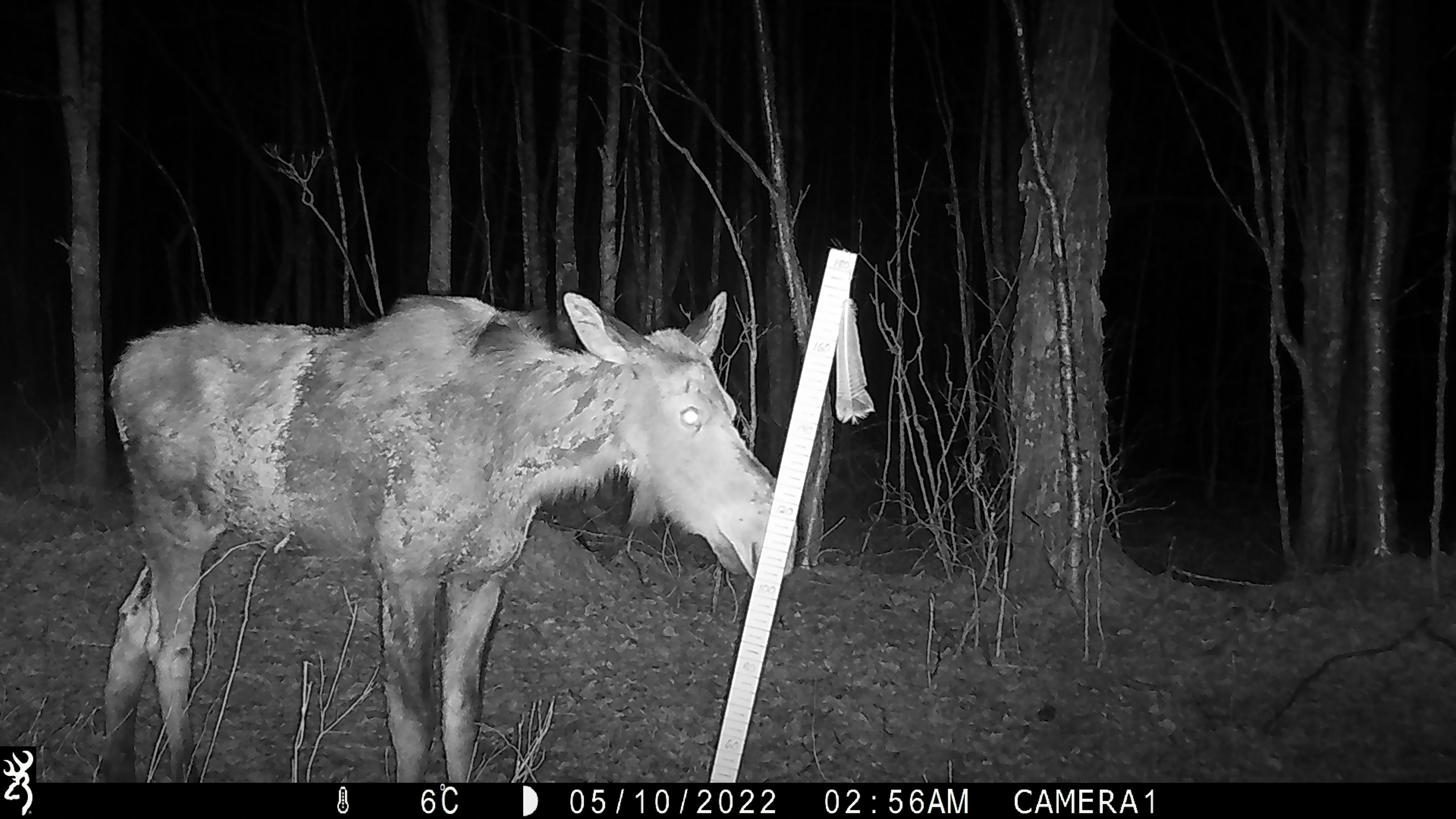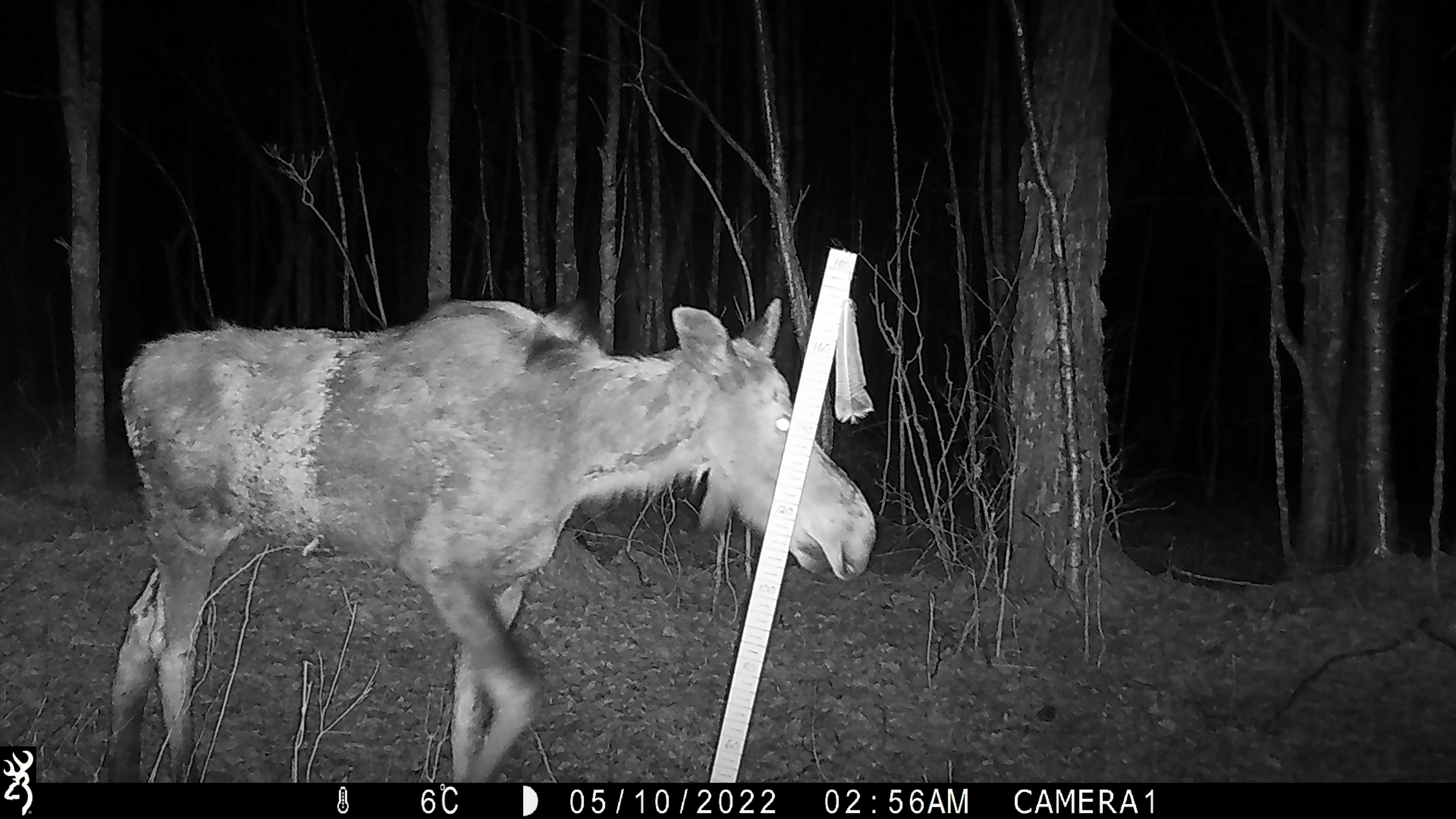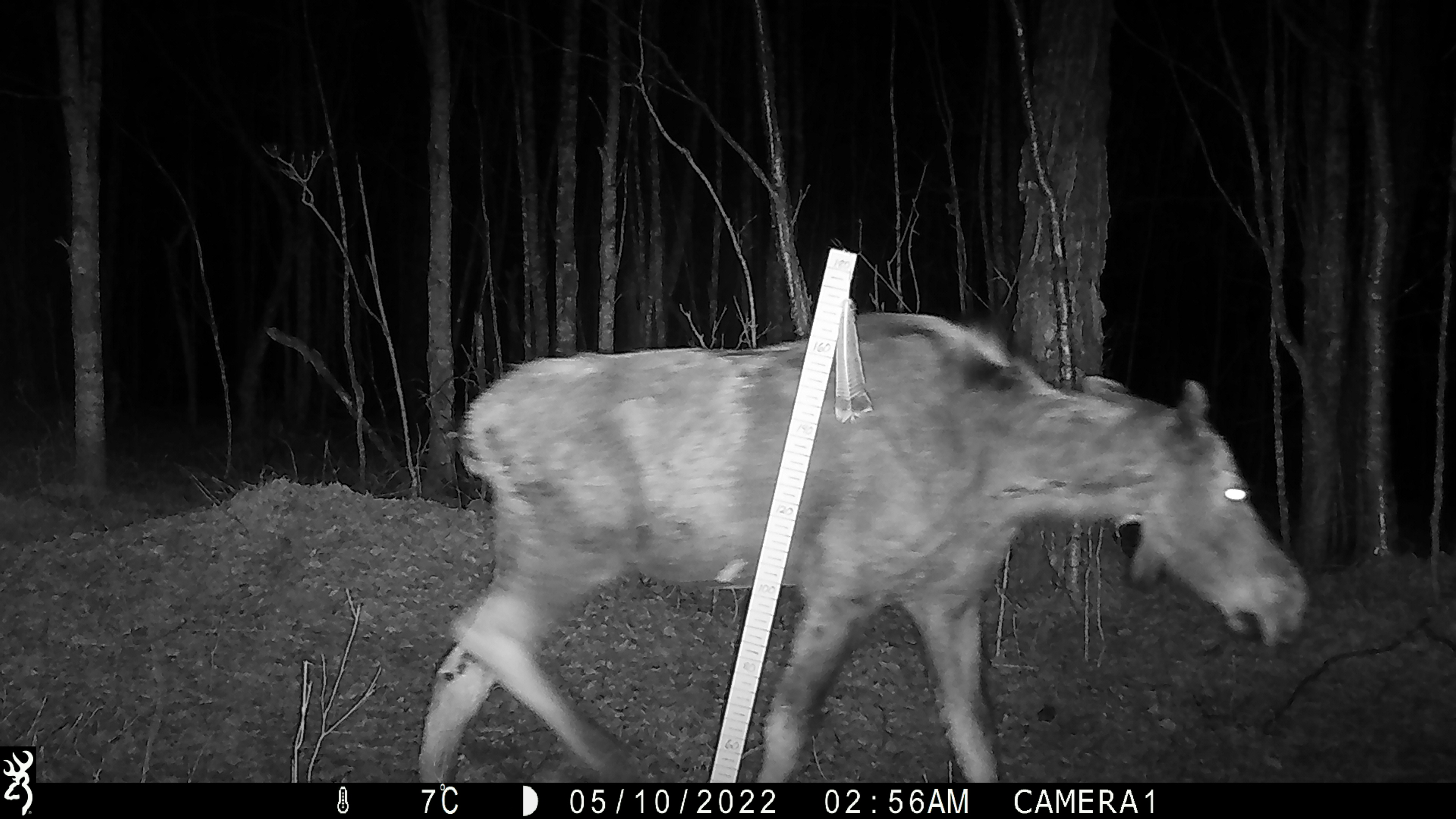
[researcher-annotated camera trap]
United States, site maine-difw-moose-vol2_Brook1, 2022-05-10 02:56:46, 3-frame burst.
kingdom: Animalia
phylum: Chordata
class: Mammalia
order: Artiodactyla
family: Cervidae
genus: Alces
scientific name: Alces alces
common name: moose